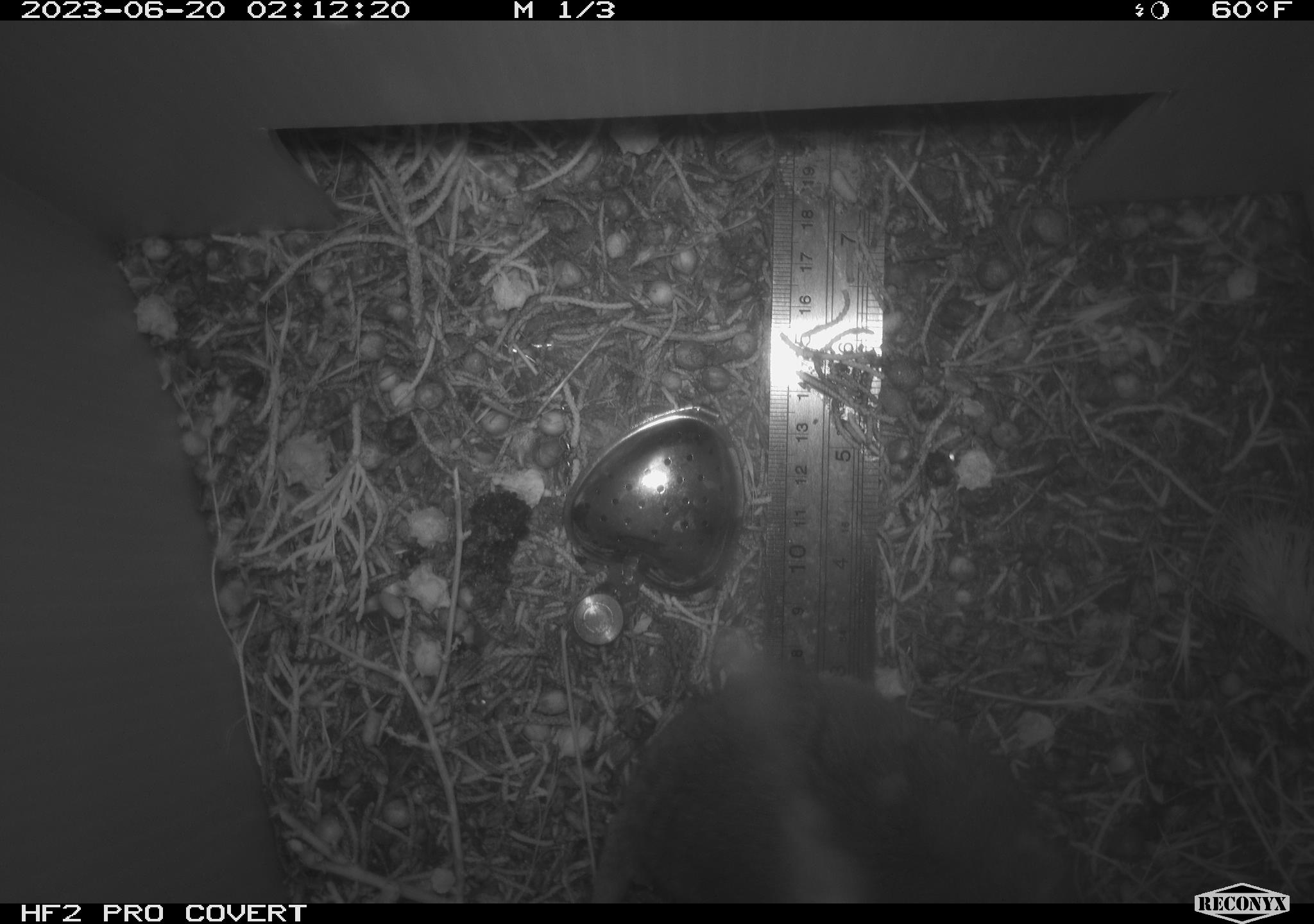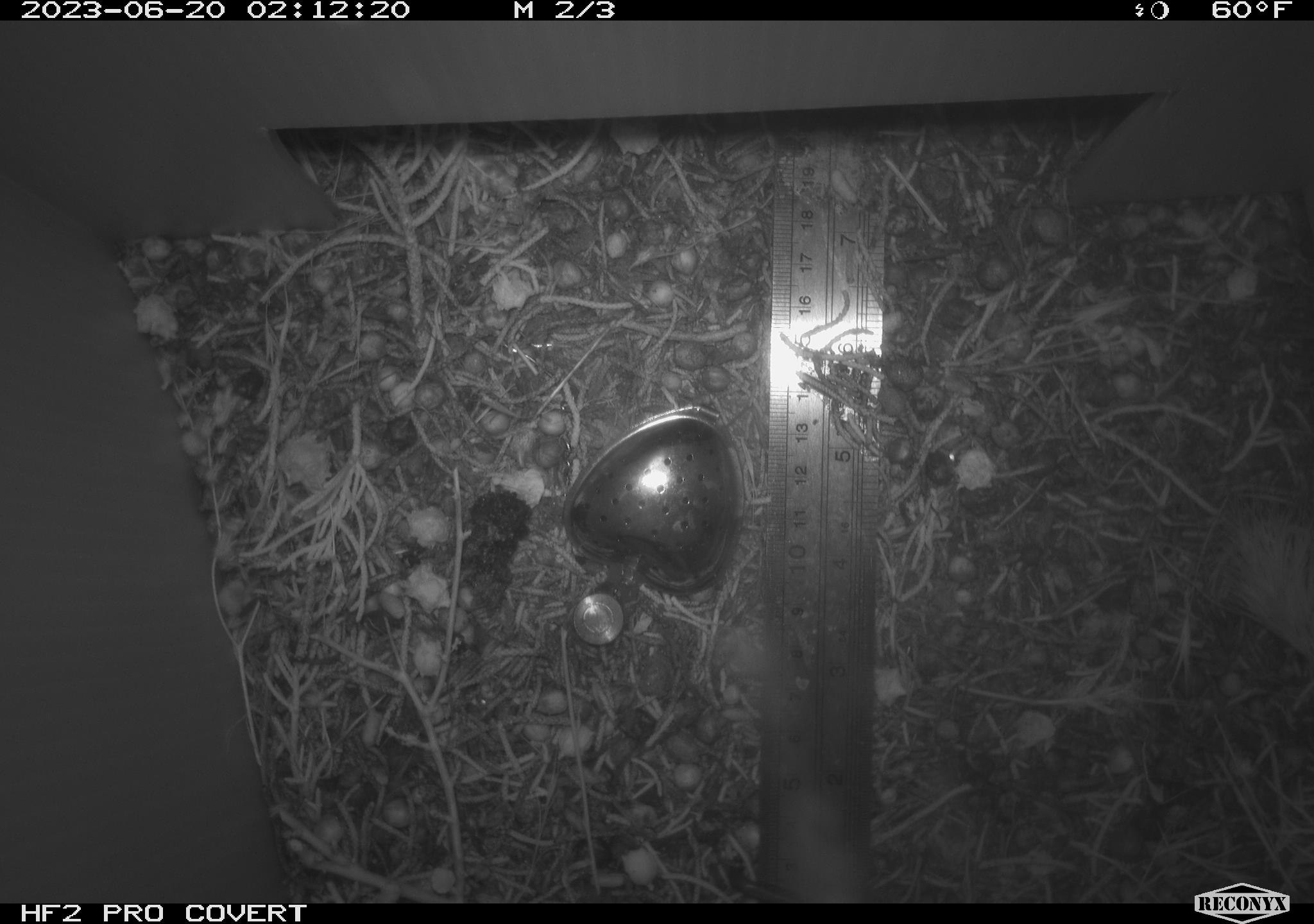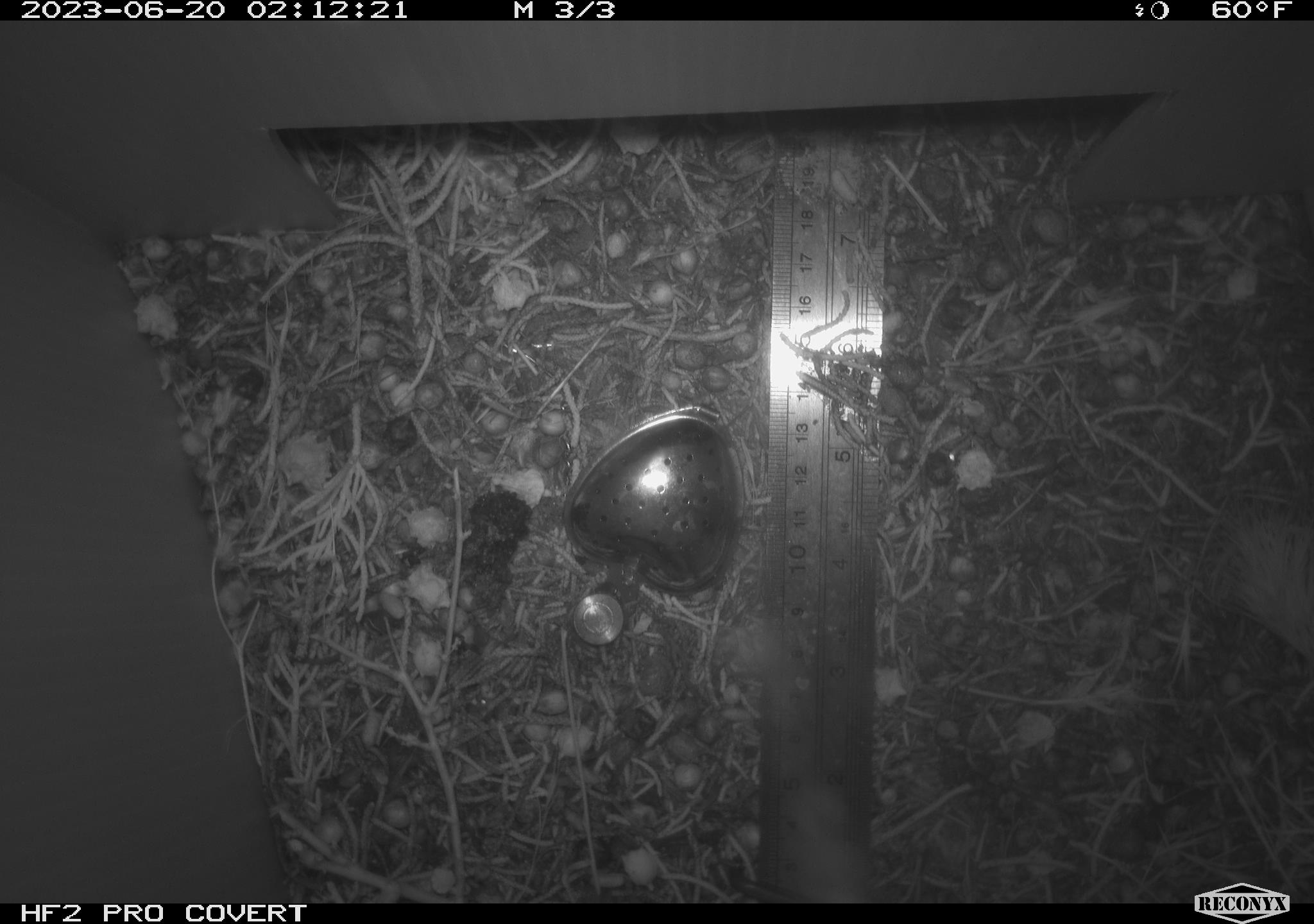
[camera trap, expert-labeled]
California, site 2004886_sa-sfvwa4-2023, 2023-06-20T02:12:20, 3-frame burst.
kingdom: Animalia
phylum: Chordata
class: Mammalia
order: Rodentia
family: Cricetidae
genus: Neotoma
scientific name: Neotoma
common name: pack rat or woodrat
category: neotoma species